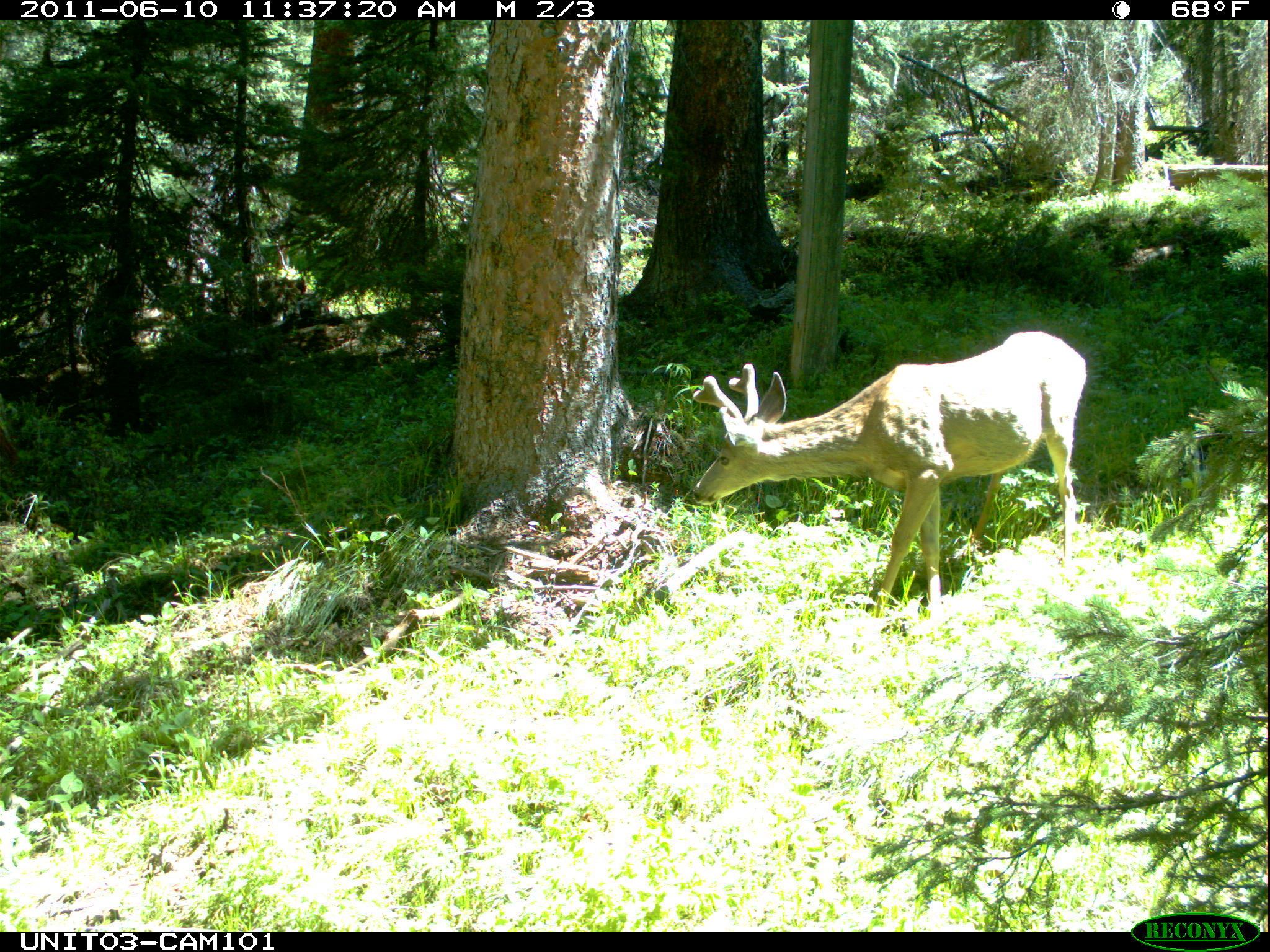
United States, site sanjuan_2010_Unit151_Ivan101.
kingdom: Animalia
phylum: Chordata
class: Mammalia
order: Artiodactyla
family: Cervidae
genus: Odocoileus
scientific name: Odocoileus hemionus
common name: mule deer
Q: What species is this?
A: Odocoileus hemionus (mule deer).